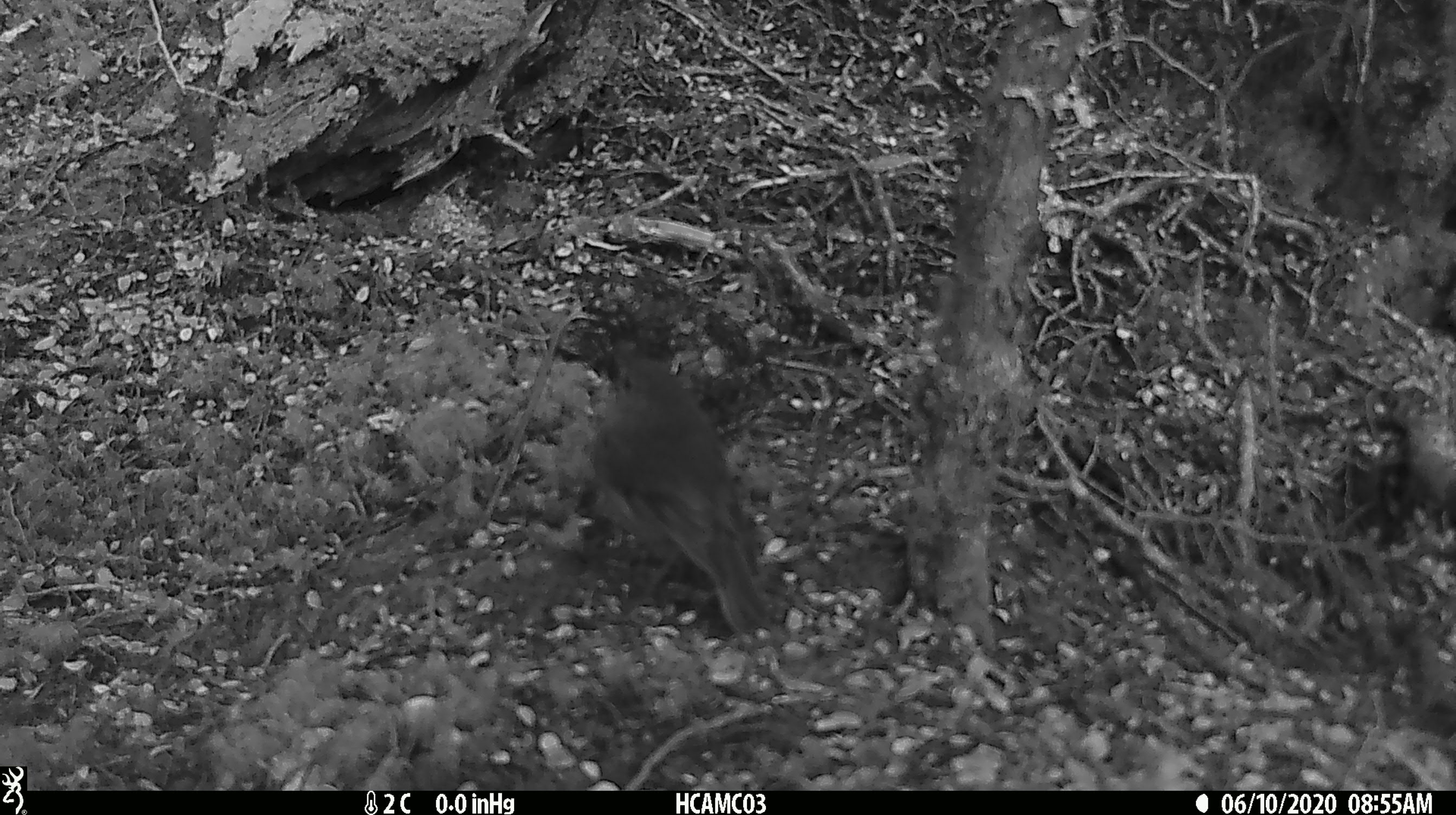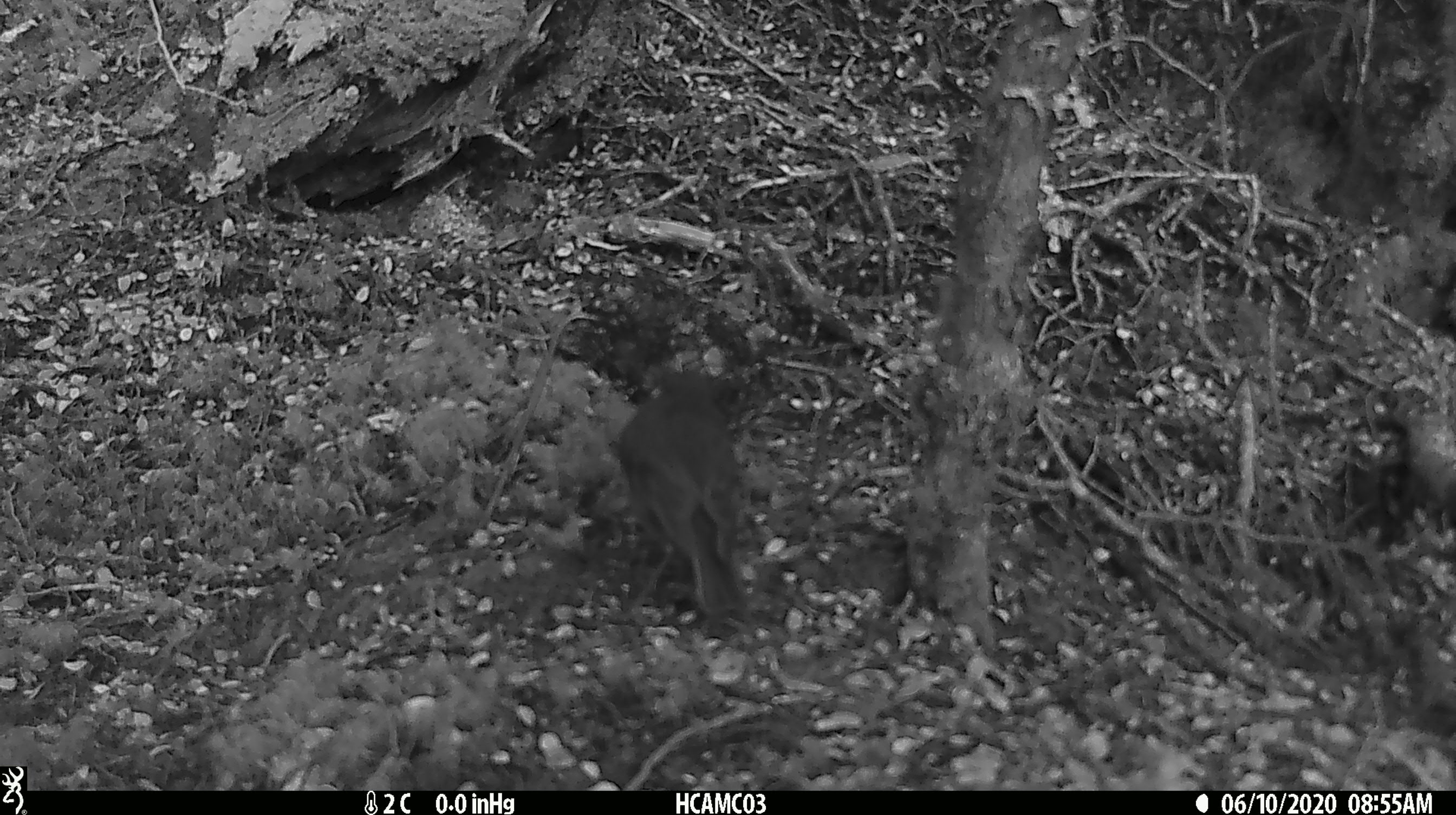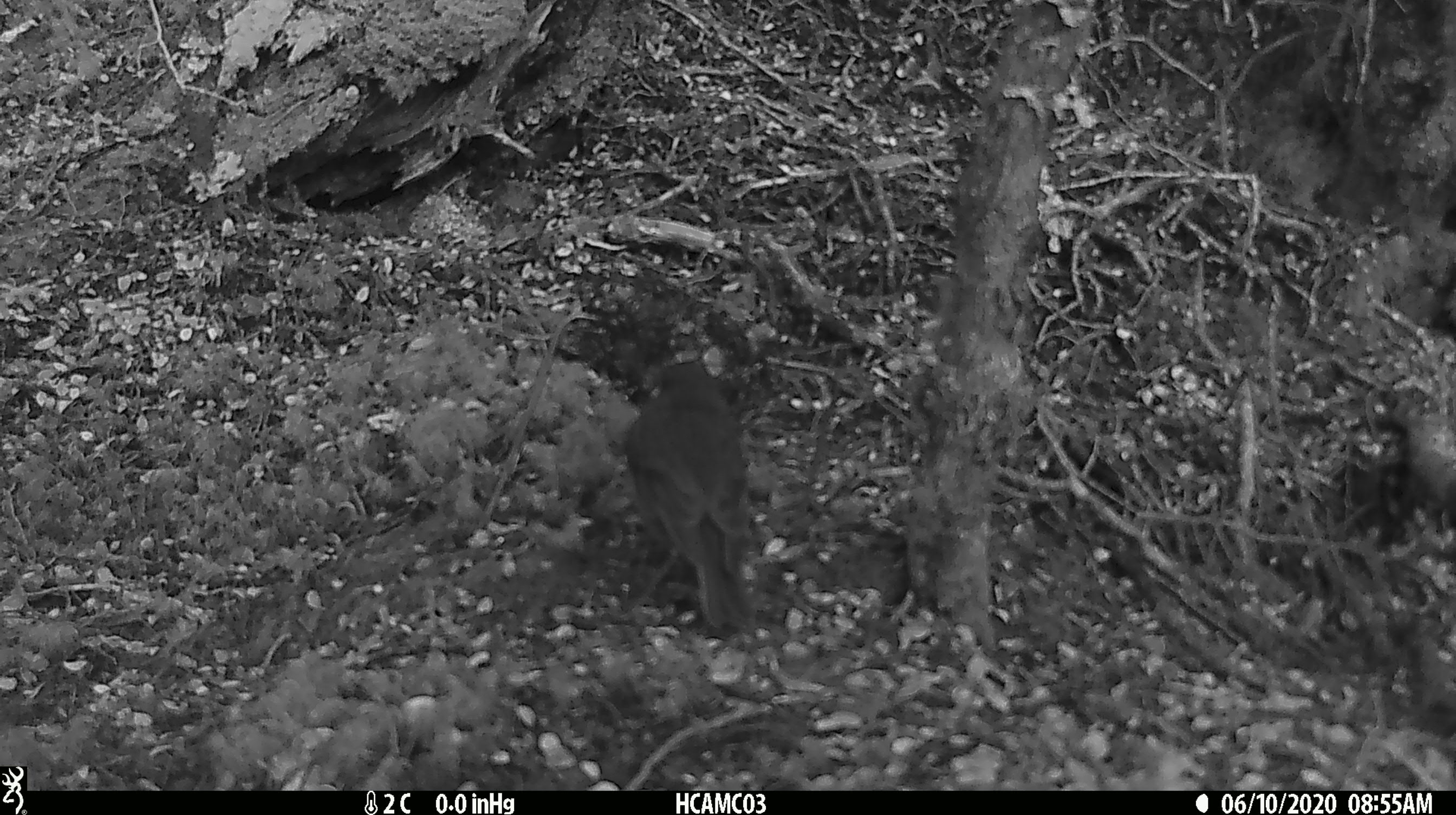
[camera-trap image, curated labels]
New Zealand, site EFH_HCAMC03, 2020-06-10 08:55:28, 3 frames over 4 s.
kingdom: Animalia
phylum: Chordata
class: Aves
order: Passeriformes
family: Petroicidae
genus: Petroica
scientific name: Petroica australis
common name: new zealand robin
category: robin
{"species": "robin (new zealand robin) (Petroica australis)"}